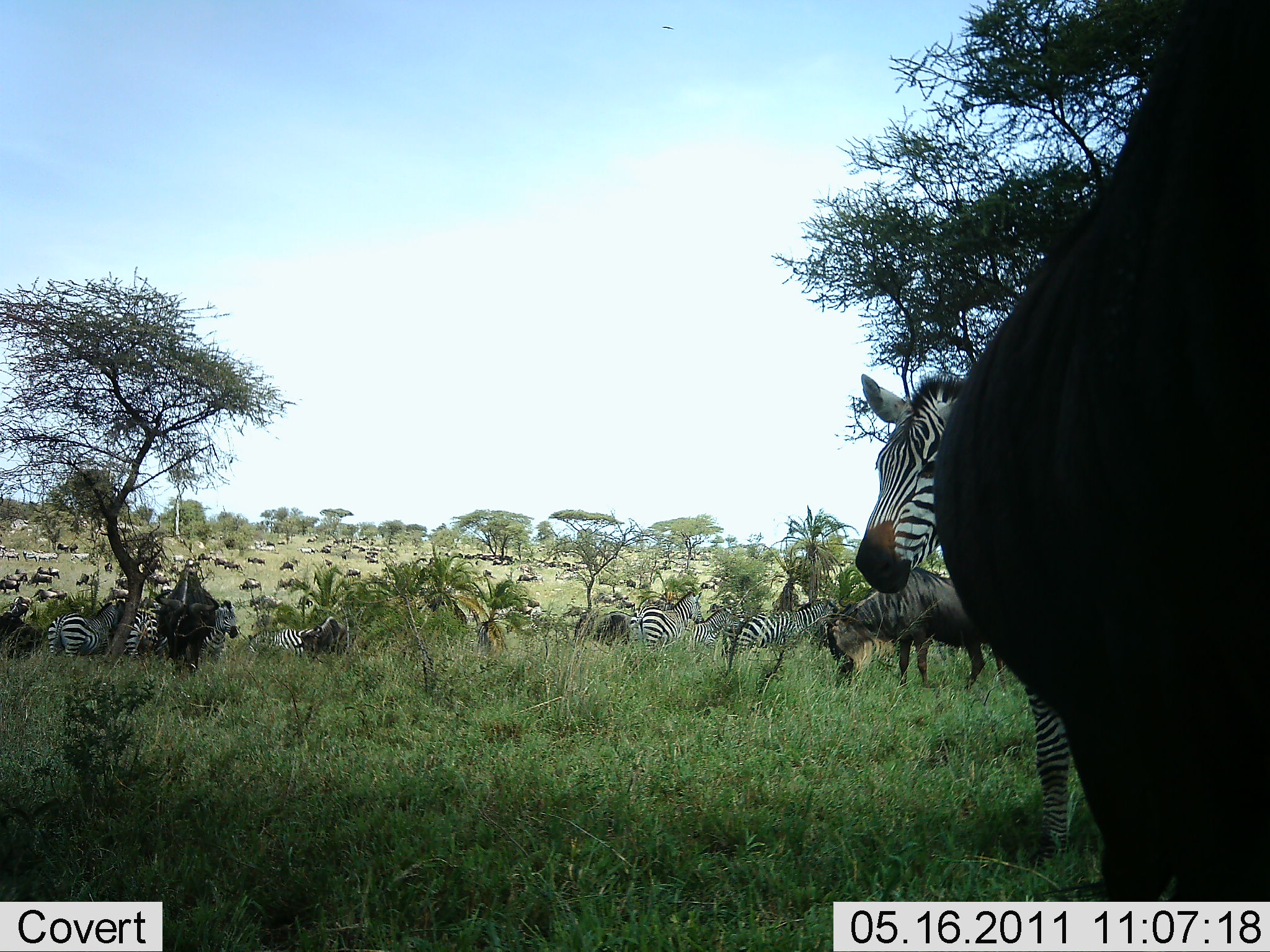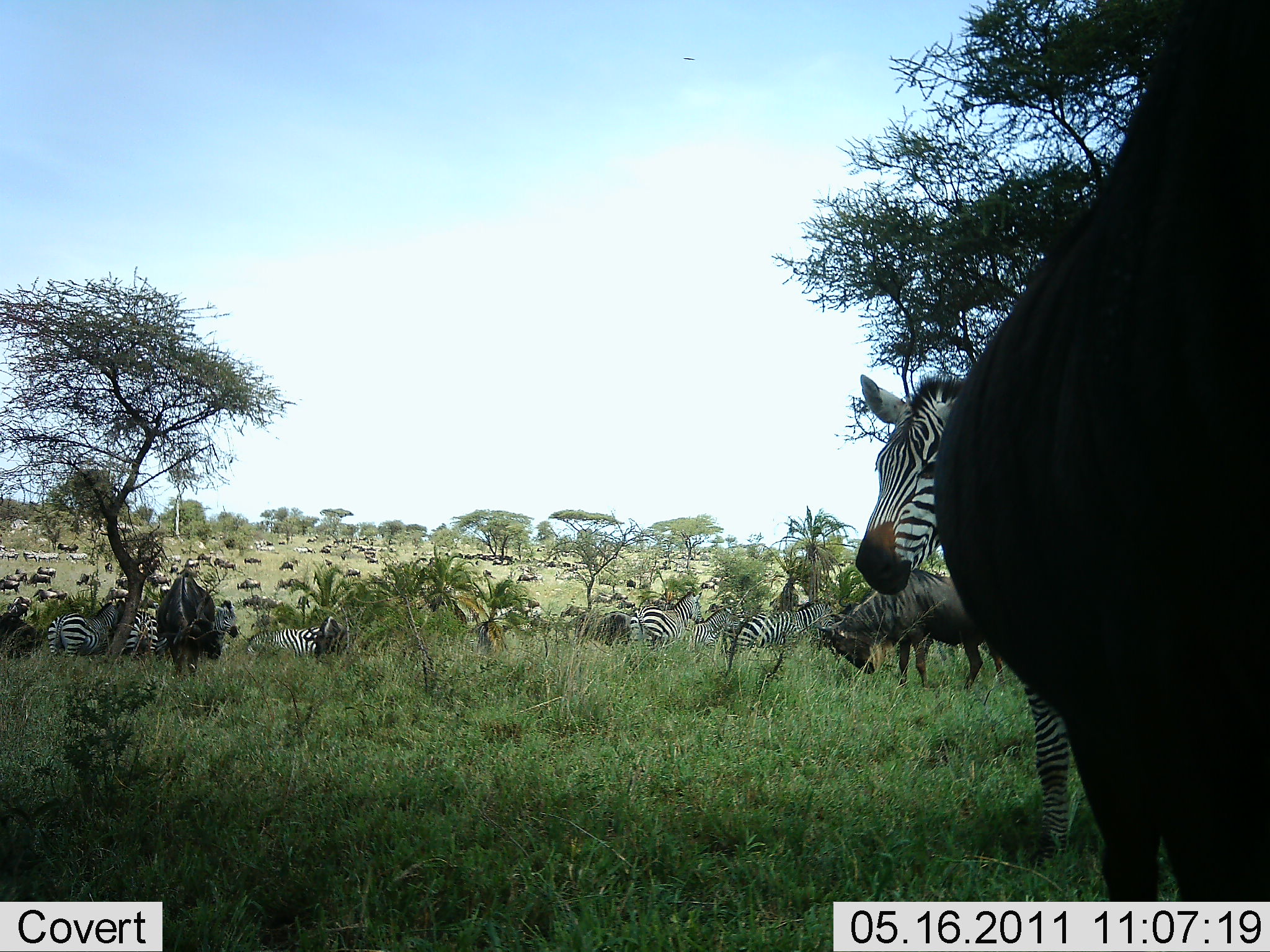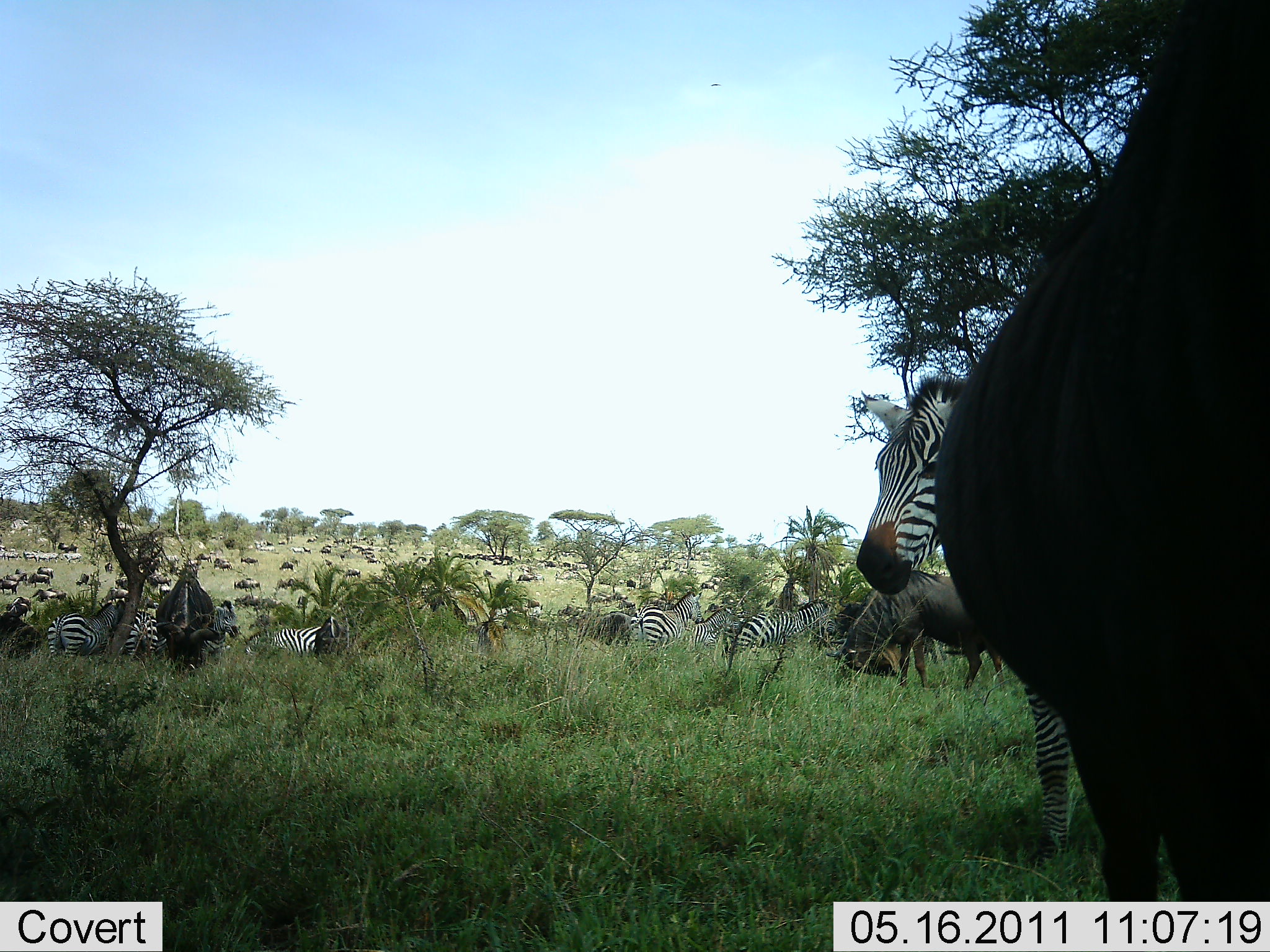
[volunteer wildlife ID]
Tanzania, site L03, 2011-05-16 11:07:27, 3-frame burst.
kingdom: Animalia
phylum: Chordata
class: Mammalia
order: Artiodactyla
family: Bovidae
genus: Connochaetes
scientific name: Connochaetes taurinus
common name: blue wildebeest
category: wildebeest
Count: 11-50.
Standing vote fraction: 70%.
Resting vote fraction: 0%.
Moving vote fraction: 30%.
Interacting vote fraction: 0%.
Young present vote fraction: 0%.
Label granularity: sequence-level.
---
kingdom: Animalia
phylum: Chordata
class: Mammalia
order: Perissodactyla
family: Equidae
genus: Equus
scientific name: Equus quagga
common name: plains zebra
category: zebra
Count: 10.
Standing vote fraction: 82%.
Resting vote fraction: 0%.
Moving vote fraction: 45%.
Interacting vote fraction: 9%.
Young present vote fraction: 0%.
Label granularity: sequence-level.